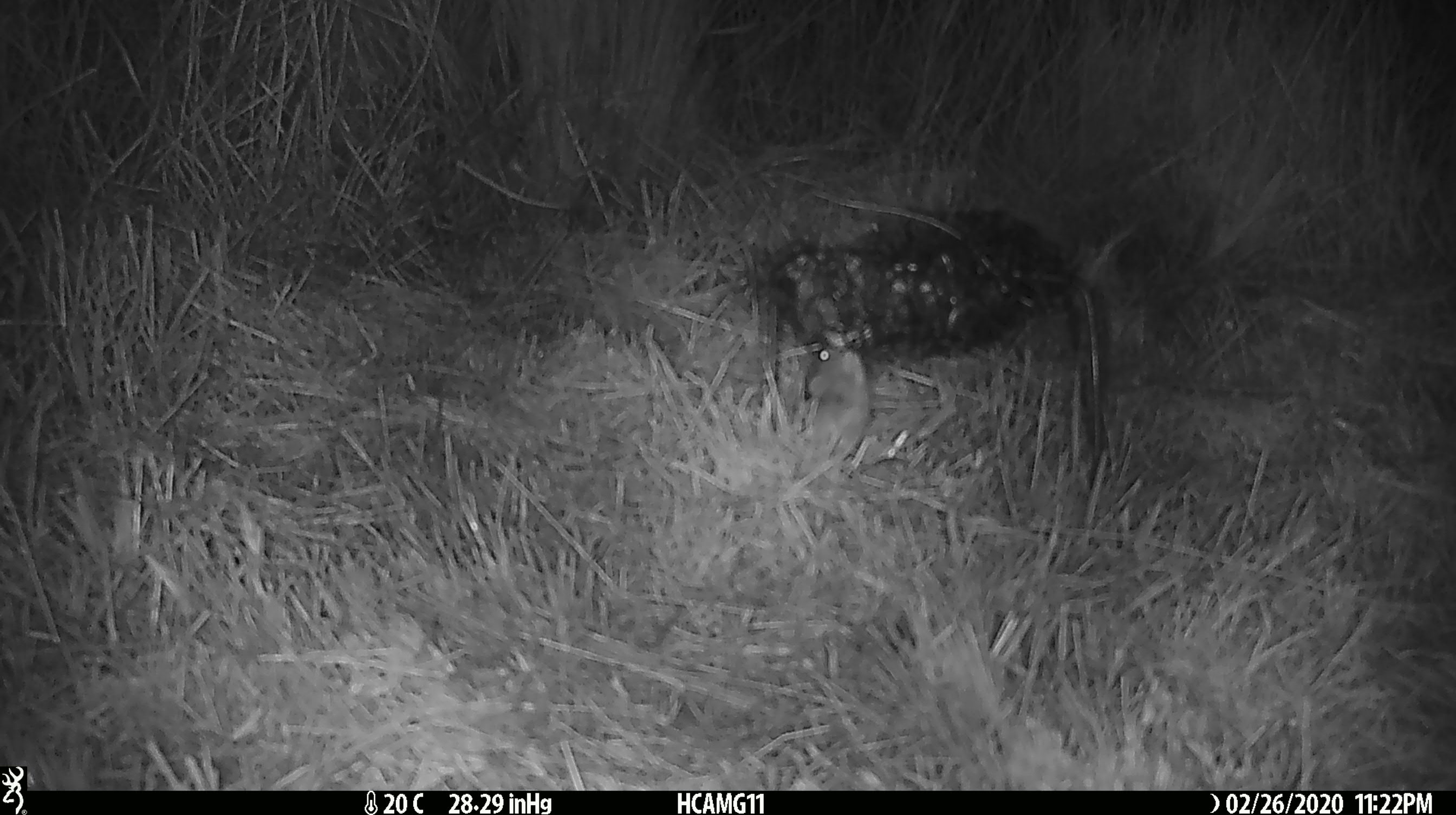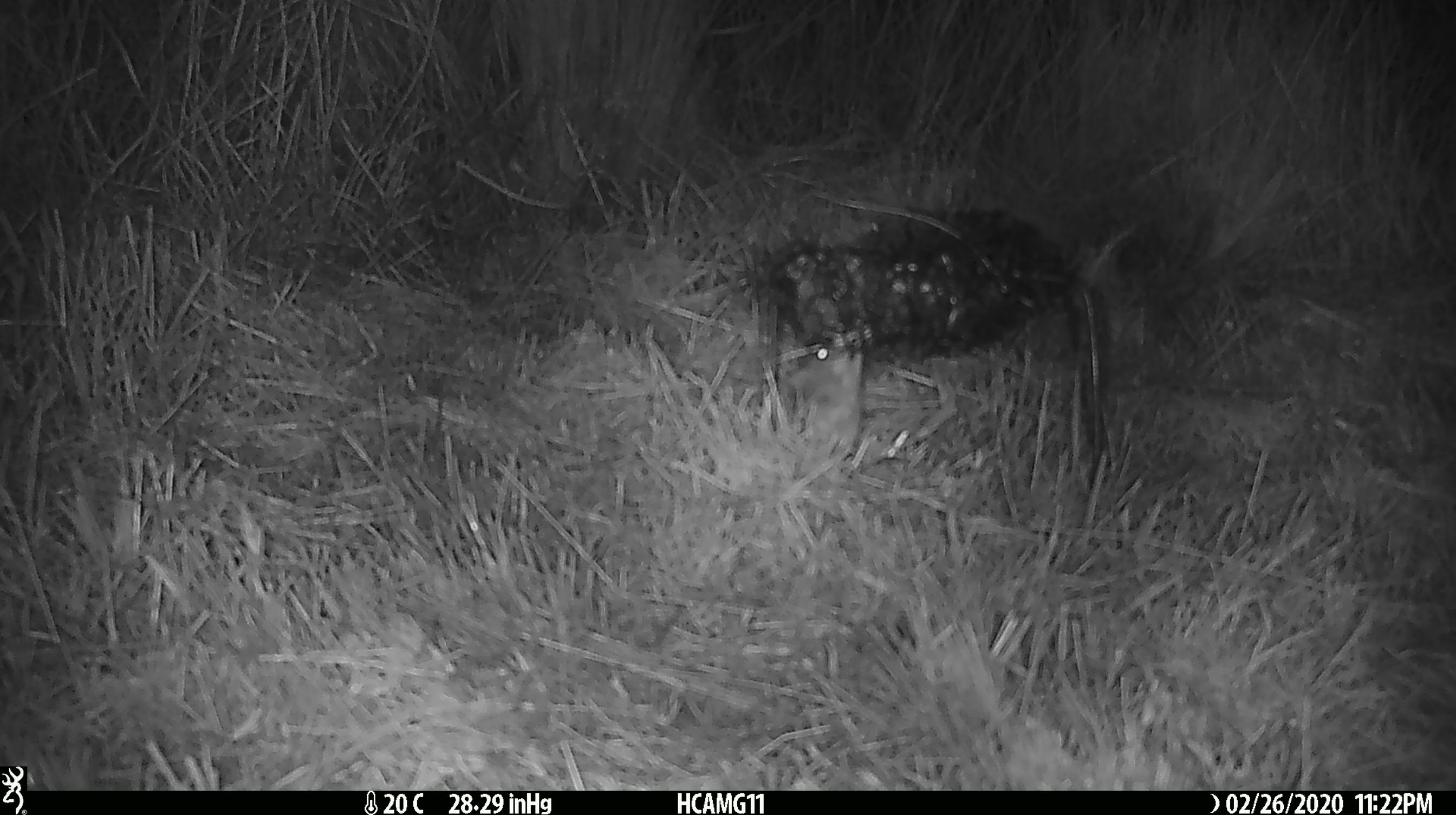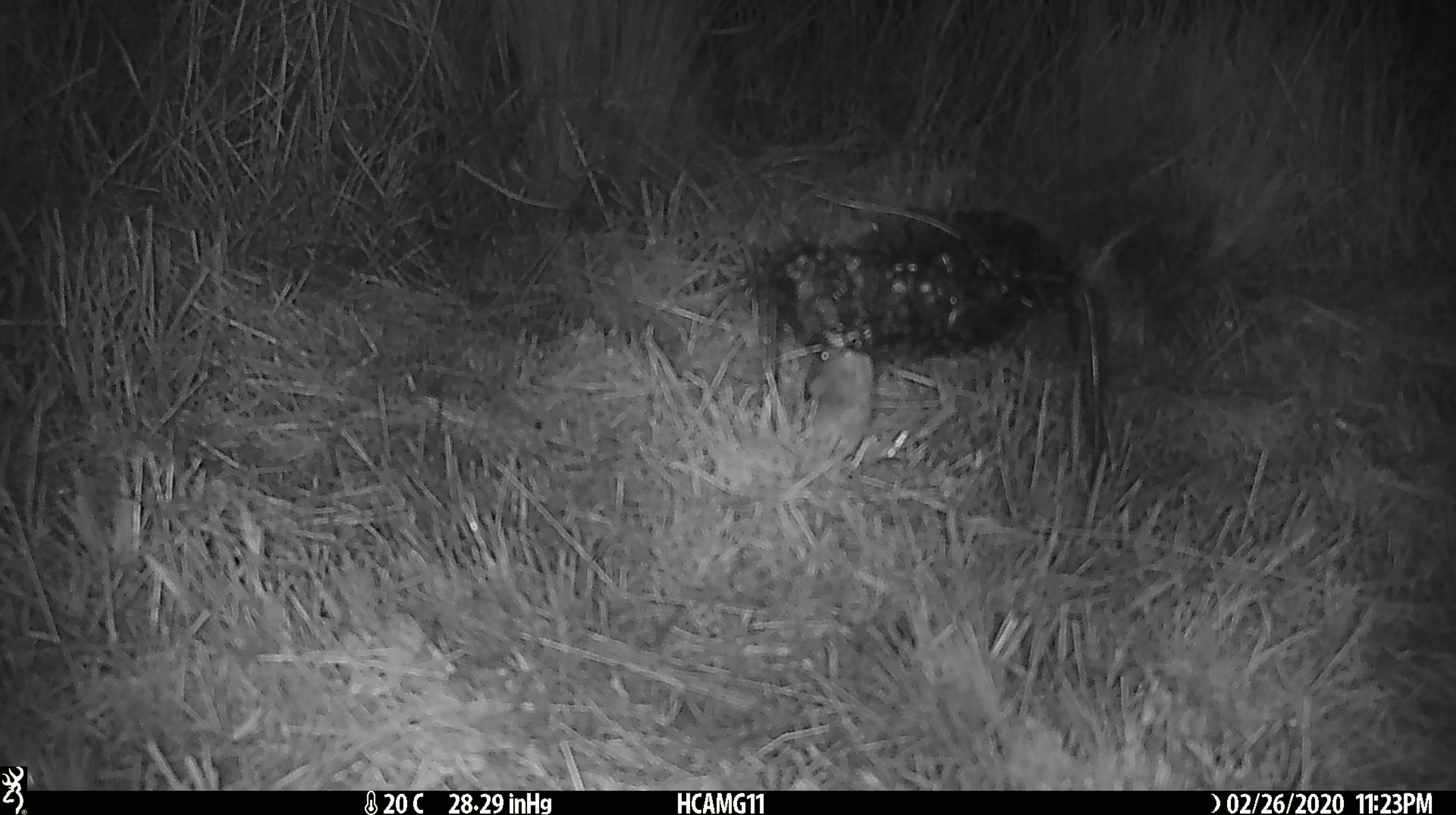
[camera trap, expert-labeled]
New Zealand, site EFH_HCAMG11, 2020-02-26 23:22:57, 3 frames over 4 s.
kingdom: Animalia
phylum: Chordata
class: Mammalia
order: Rodentia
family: Muridae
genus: Mus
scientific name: Mus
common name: mouse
Mouse (Mus).